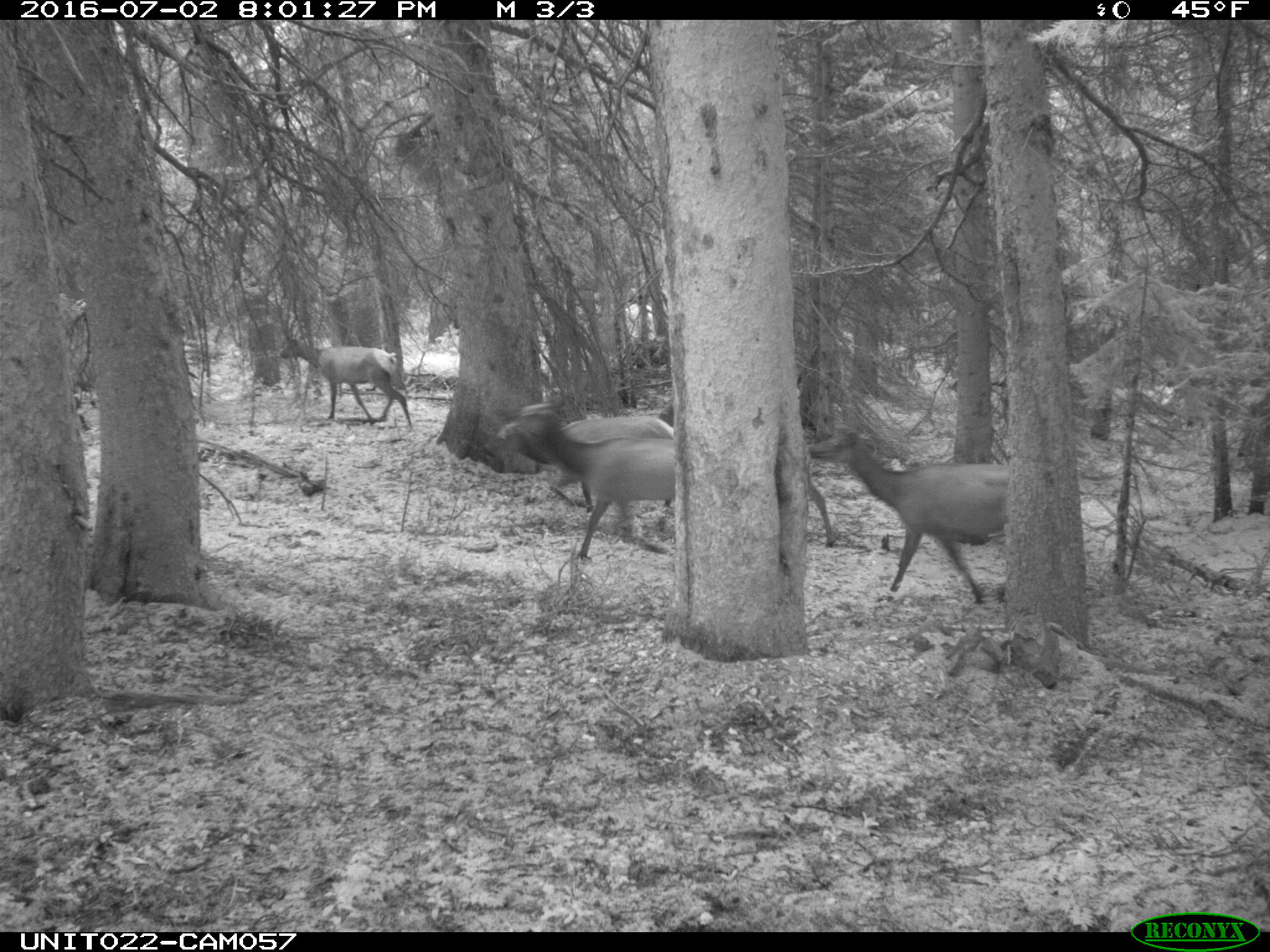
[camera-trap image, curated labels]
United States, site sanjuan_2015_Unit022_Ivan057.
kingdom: Animalia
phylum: Chordata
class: Mammalia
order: Artiodactyla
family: Cervidae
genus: Cervus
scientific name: Cervus elaphus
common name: red deer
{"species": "Cervus elaphus (red deer)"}